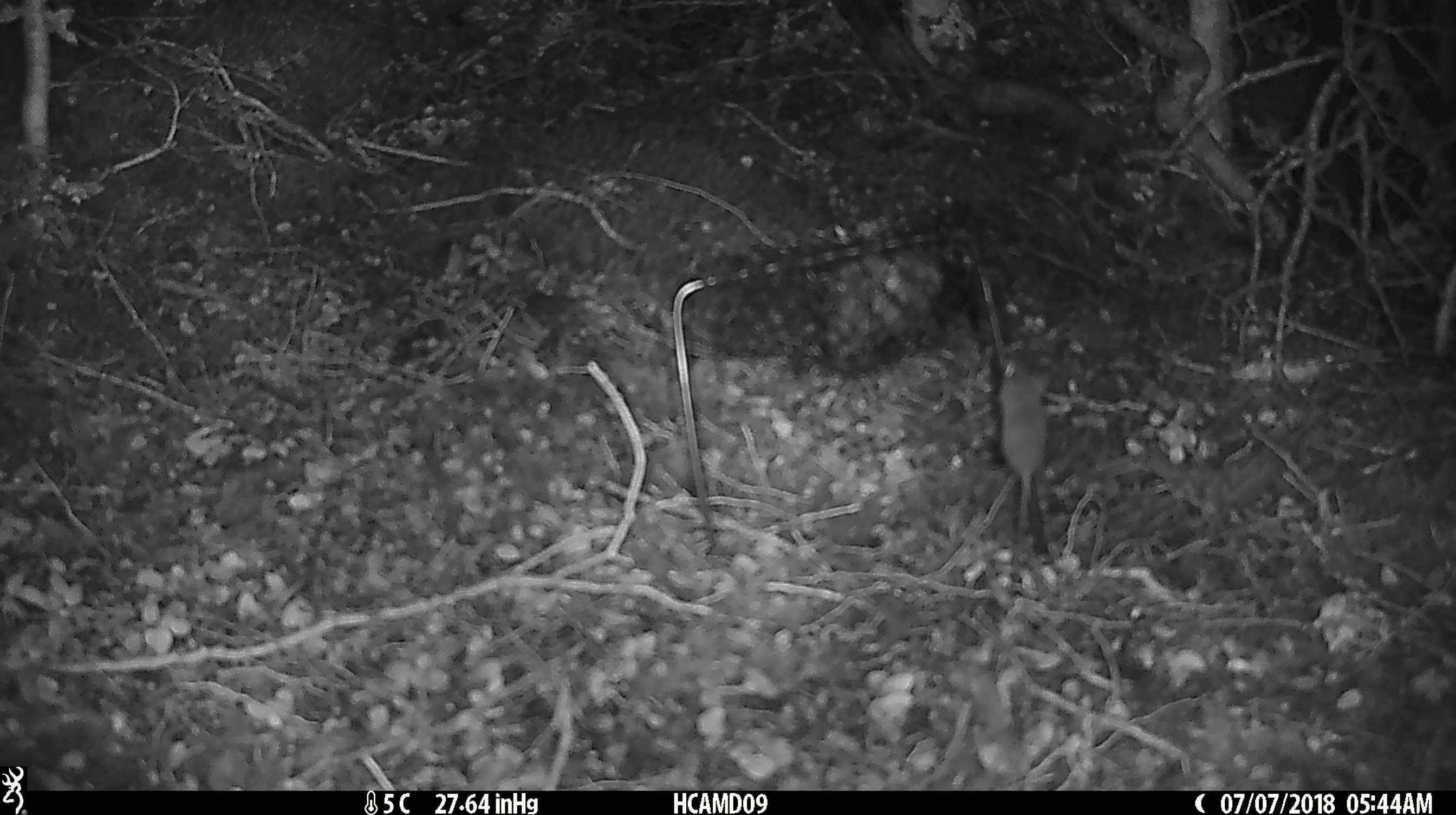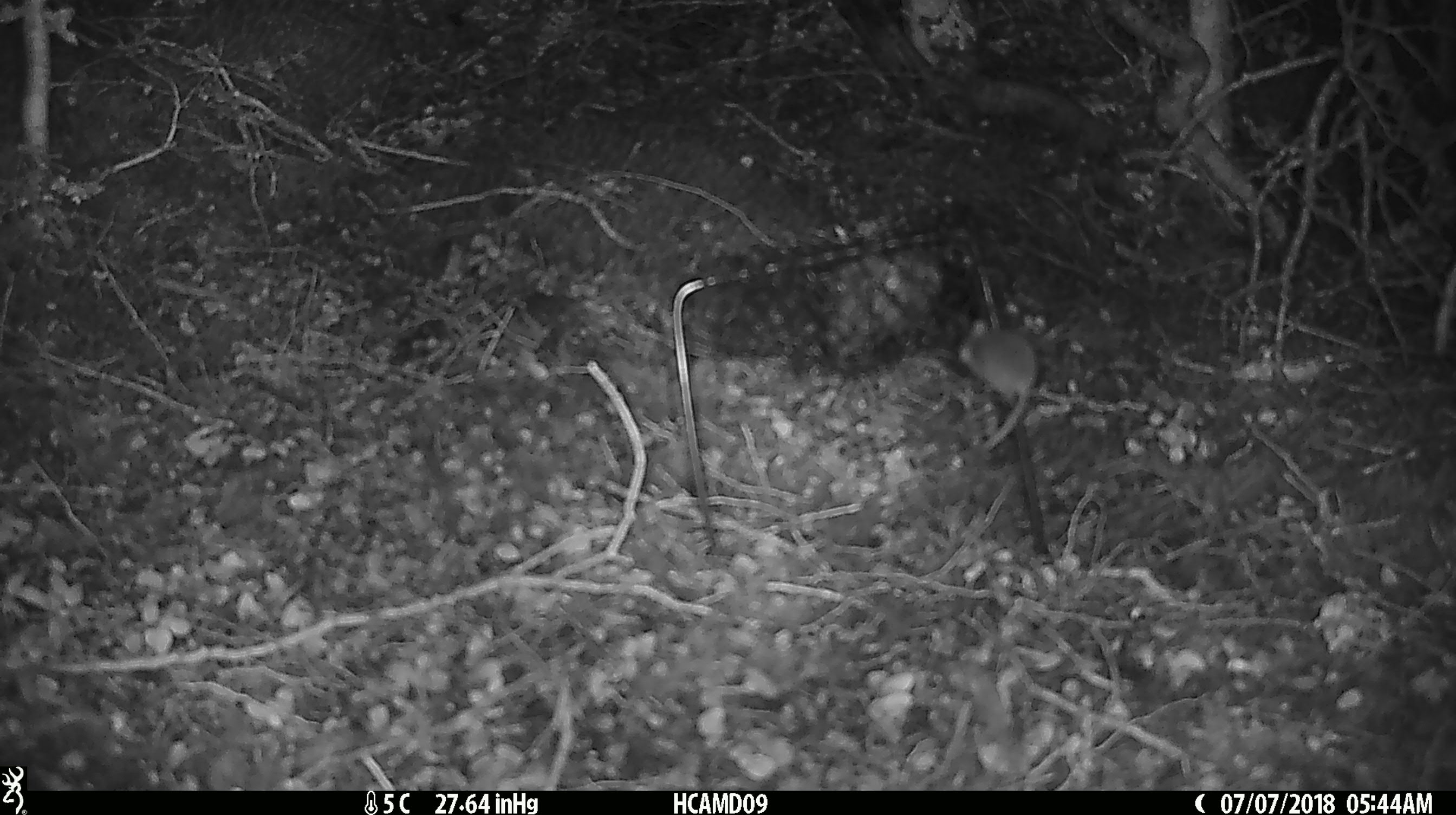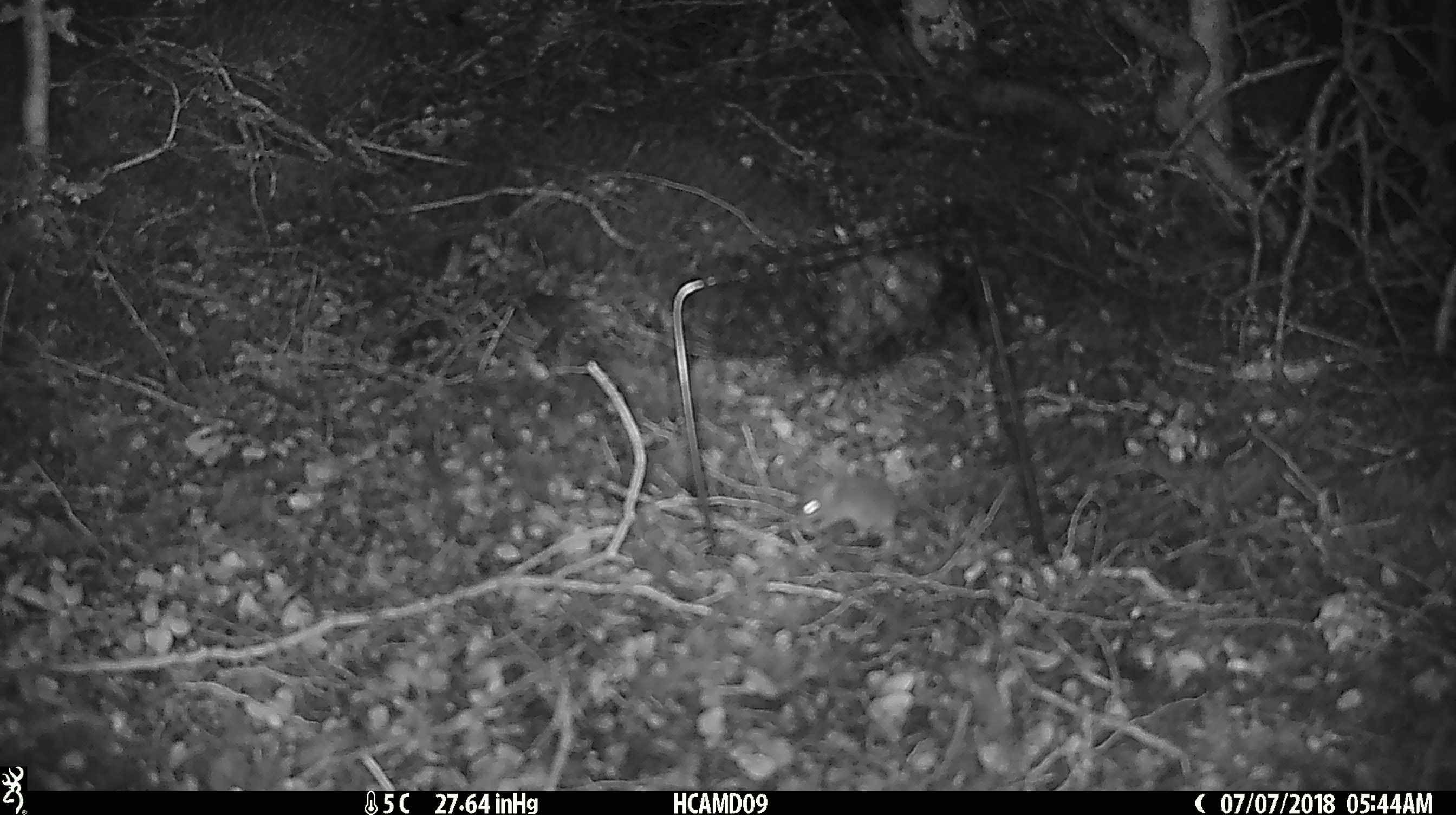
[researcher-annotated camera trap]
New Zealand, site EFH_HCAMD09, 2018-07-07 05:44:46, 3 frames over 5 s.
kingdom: Animalia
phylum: Chordata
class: Mammalia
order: Rodentia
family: Muridae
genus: Mus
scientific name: Mus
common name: mouse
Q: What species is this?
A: Mouse (Mus).